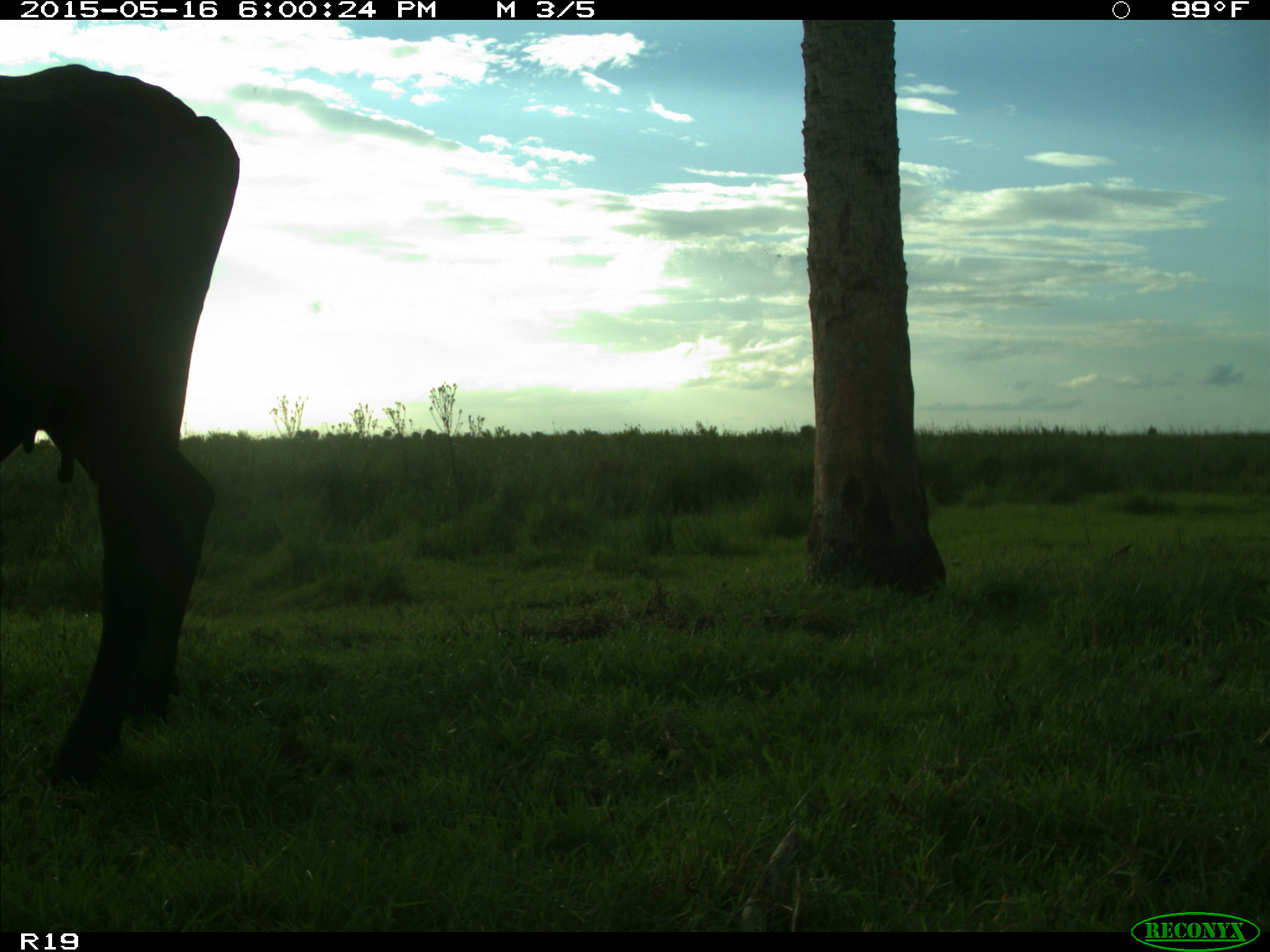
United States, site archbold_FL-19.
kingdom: Animalia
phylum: Chordata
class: Mammalia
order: Artiodactyla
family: Bovidae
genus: Bos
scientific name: Bos taurus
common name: domestic cow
Bos taurus (domestic cow).